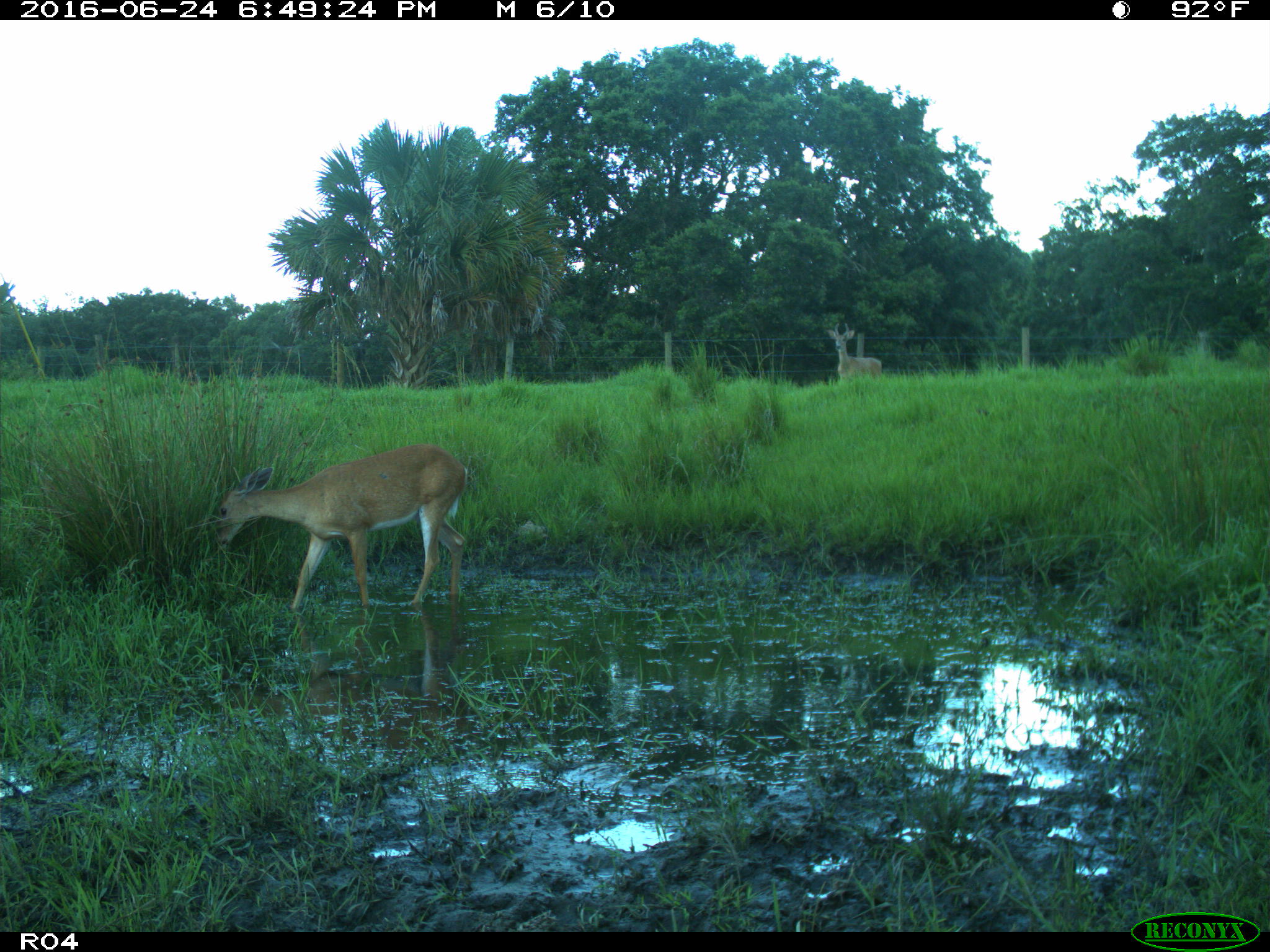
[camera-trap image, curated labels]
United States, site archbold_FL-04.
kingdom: Animalia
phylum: Chordata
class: Mammalia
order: Artiodactyla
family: Cervidae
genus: Odocoileus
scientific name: Odocoileus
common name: deer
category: unidentified deer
Unidentified deer (deer) (Odocoileus).